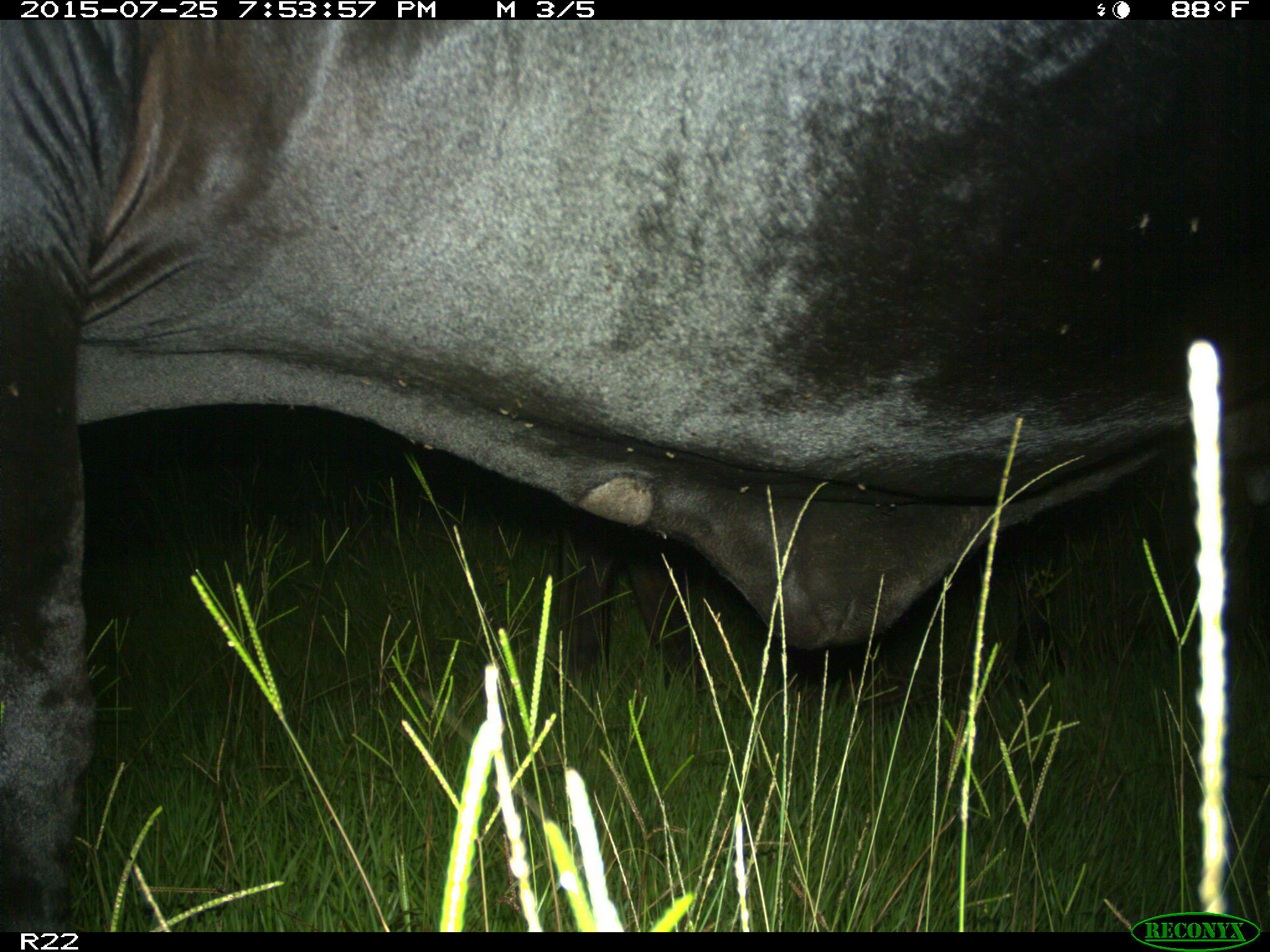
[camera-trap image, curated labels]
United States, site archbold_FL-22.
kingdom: Animalia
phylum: Chordata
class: Mammalia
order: Artiodactyla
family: Bovidae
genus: Bos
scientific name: Bos taurus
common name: domestic cow